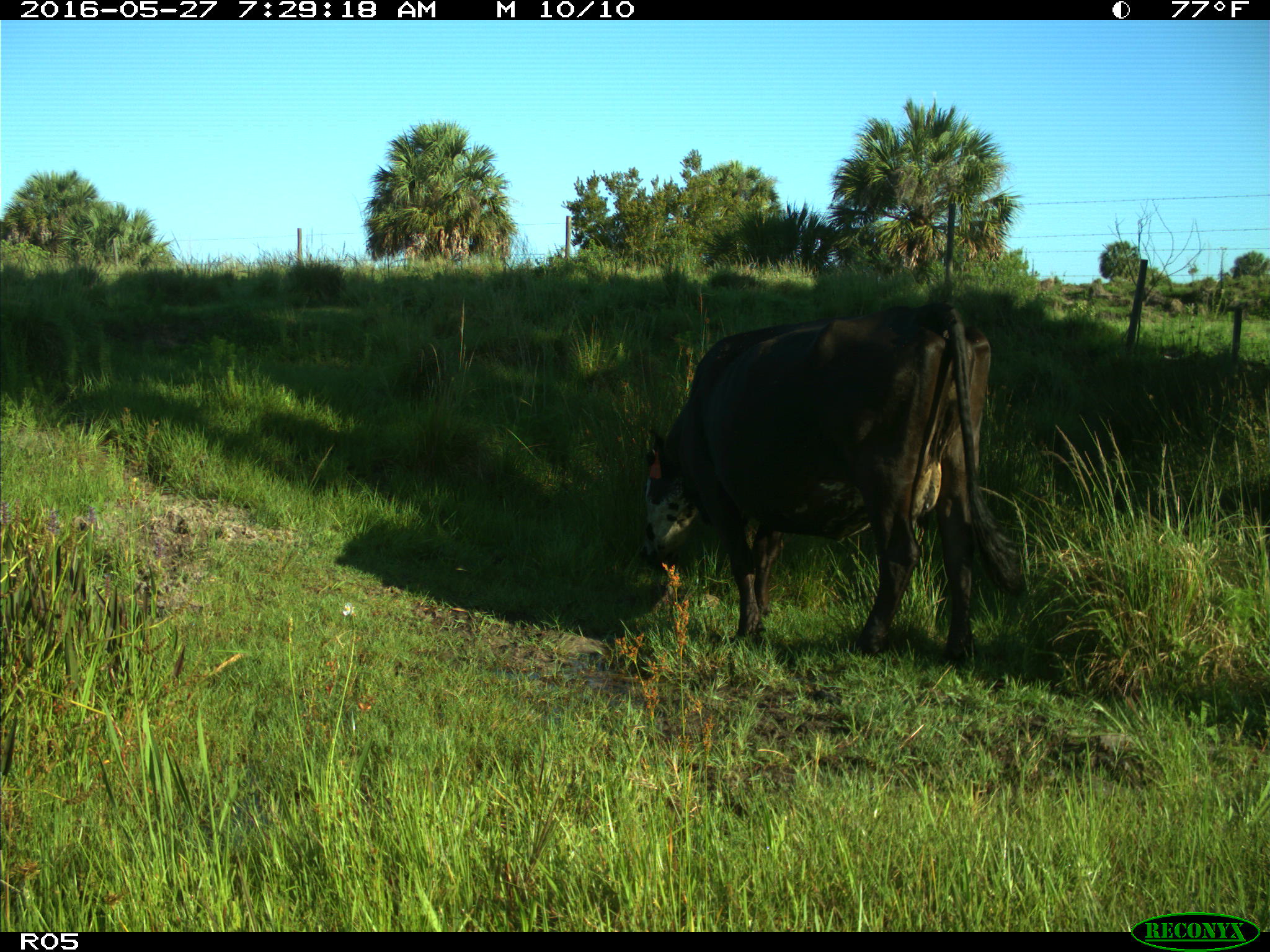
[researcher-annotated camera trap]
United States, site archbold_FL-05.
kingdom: Animalia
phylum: Chordata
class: Mammalia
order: Artiodactyla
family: Bovidae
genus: Bos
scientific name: Bos taurus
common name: domestic cow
Bos taurus (domestic cow).